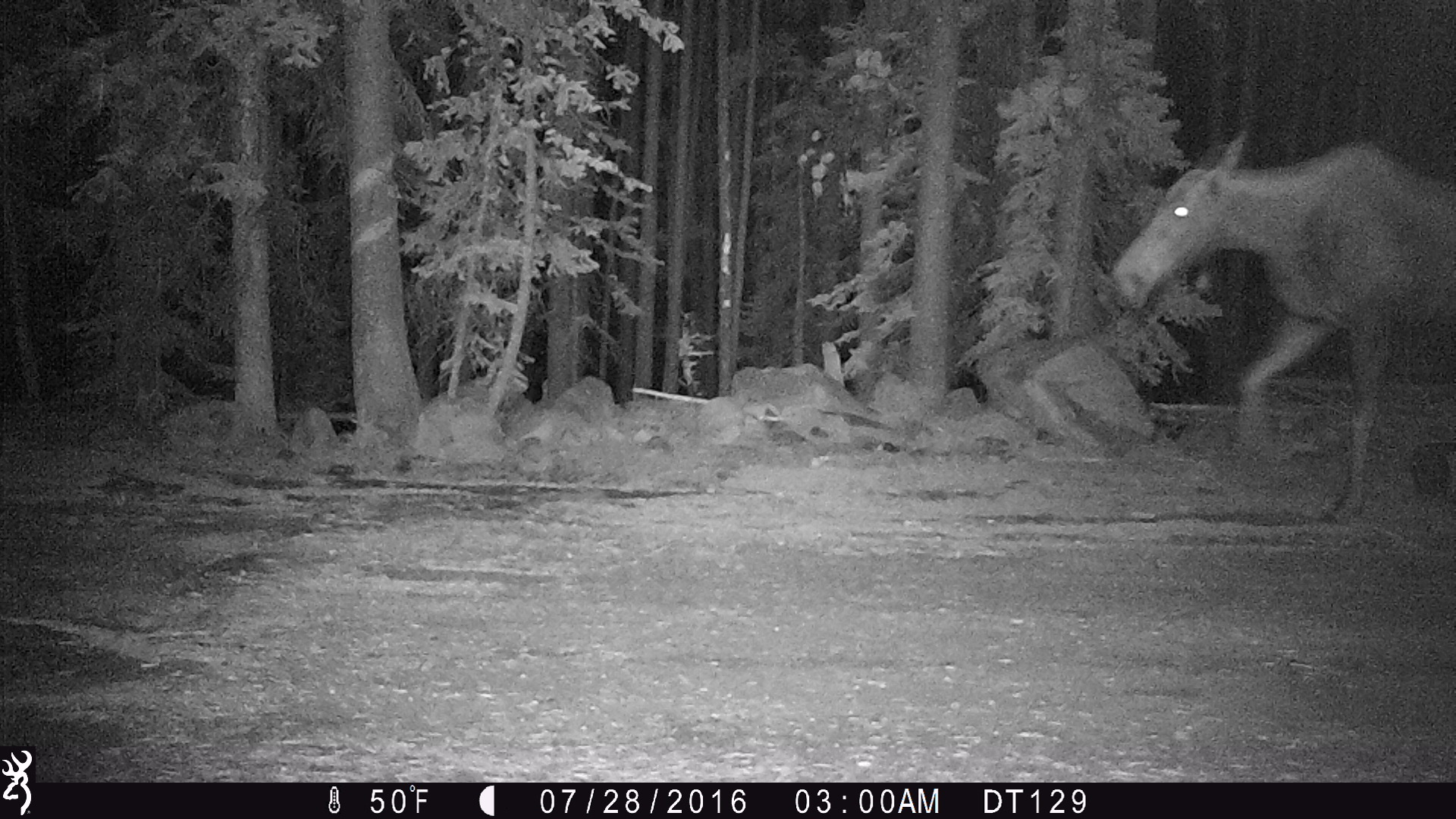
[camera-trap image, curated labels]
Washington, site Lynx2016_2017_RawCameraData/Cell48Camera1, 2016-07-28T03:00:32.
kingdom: Animalia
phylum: Chordata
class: Mammalia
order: Artiodactyla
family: Cervidae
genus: Alces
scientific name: Alces alces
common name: moose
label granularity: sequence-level